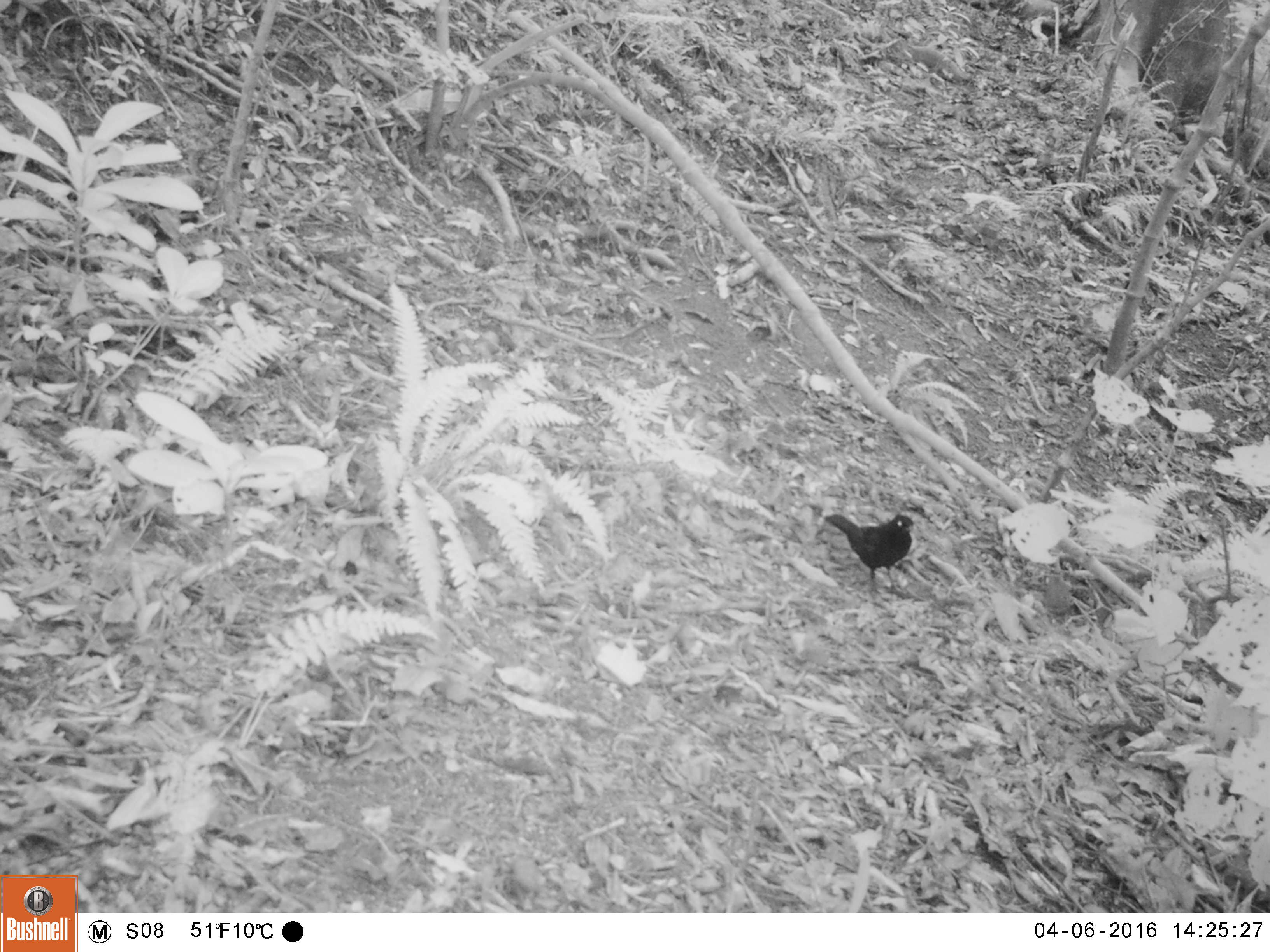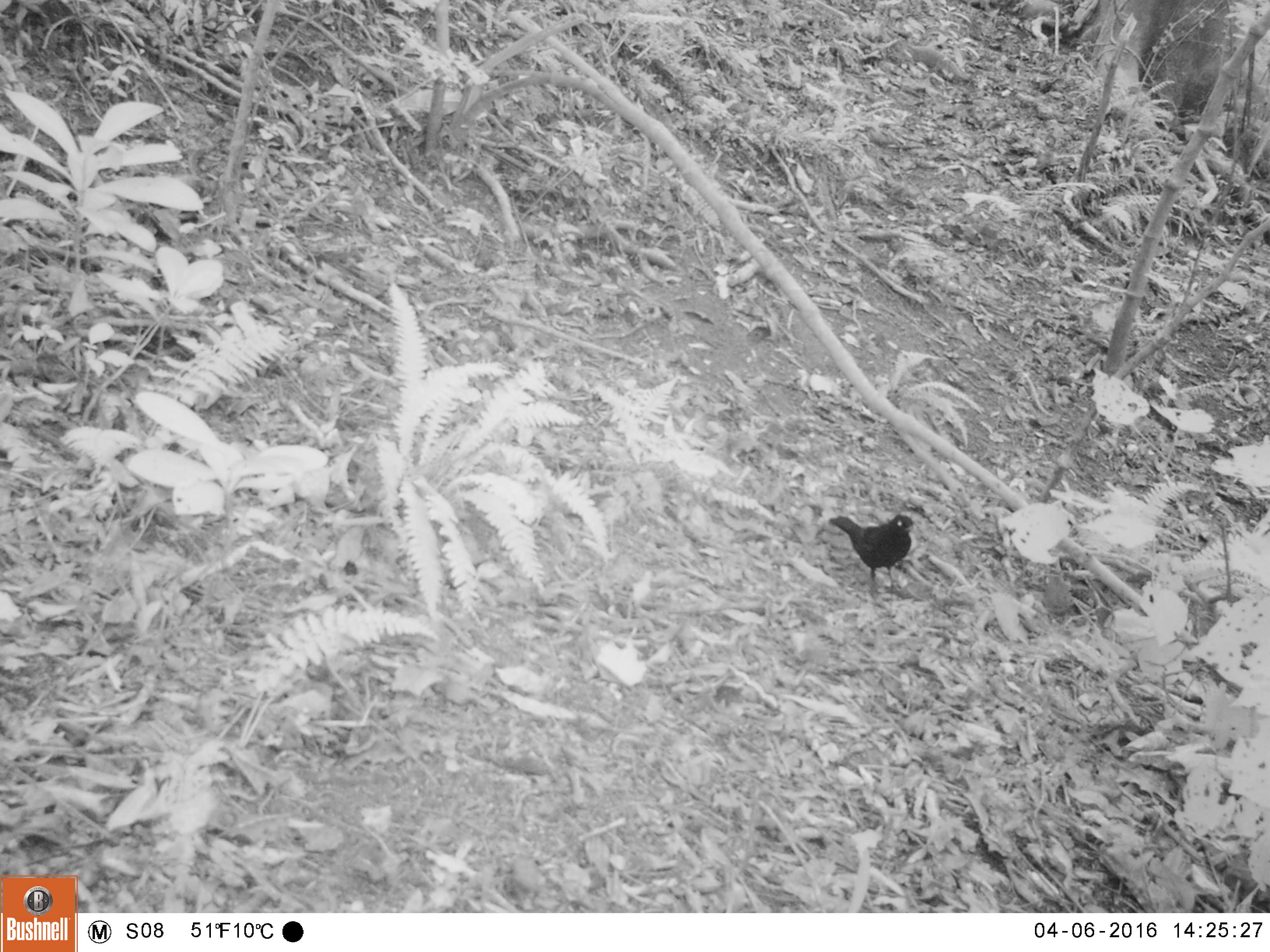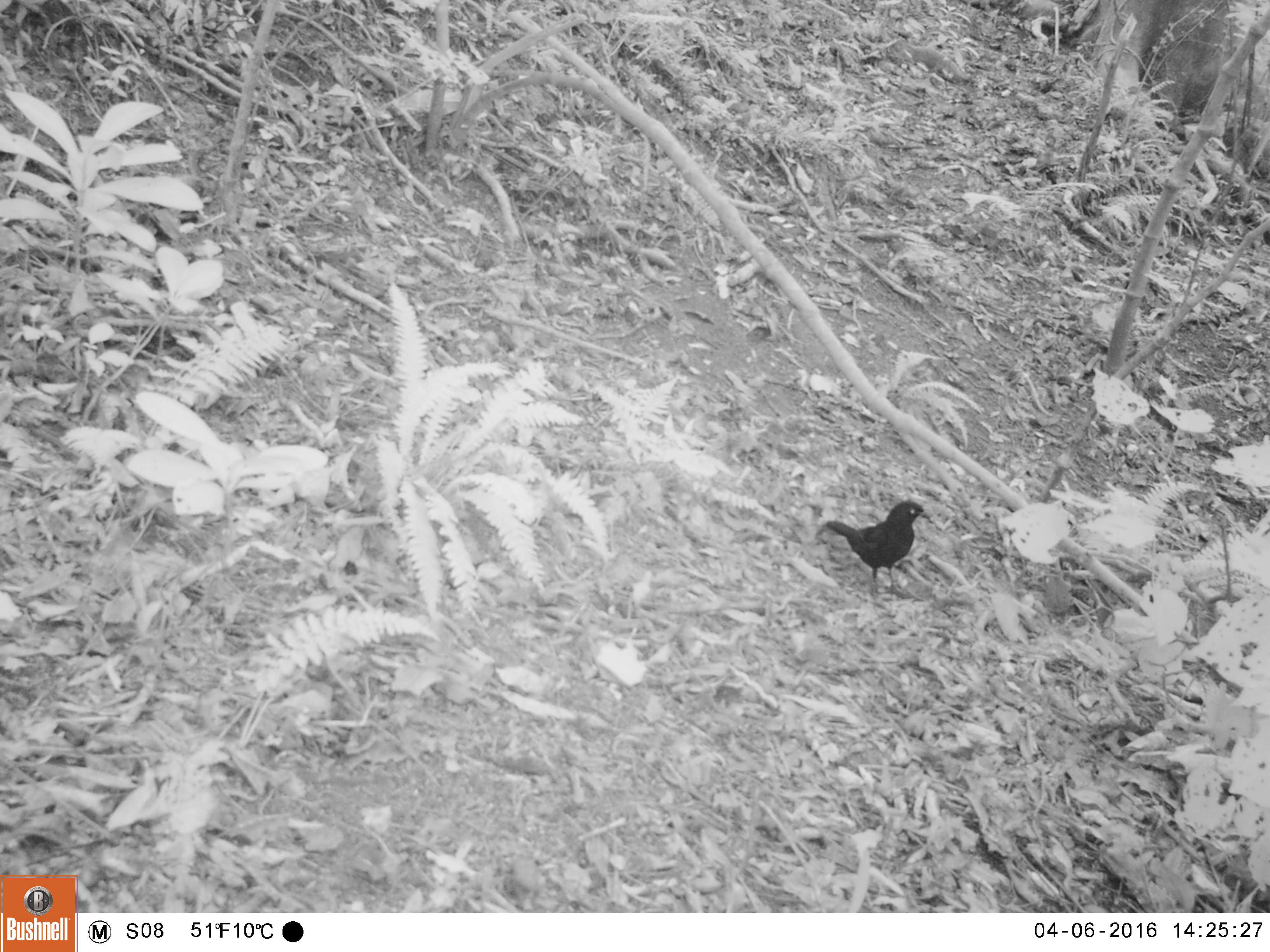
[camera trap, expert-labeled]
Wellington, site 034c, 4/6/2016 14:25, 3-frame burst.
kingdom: Animalia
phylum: Chordata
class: Aves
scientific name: Aves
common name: bird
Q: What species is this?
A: Bird (Aves).